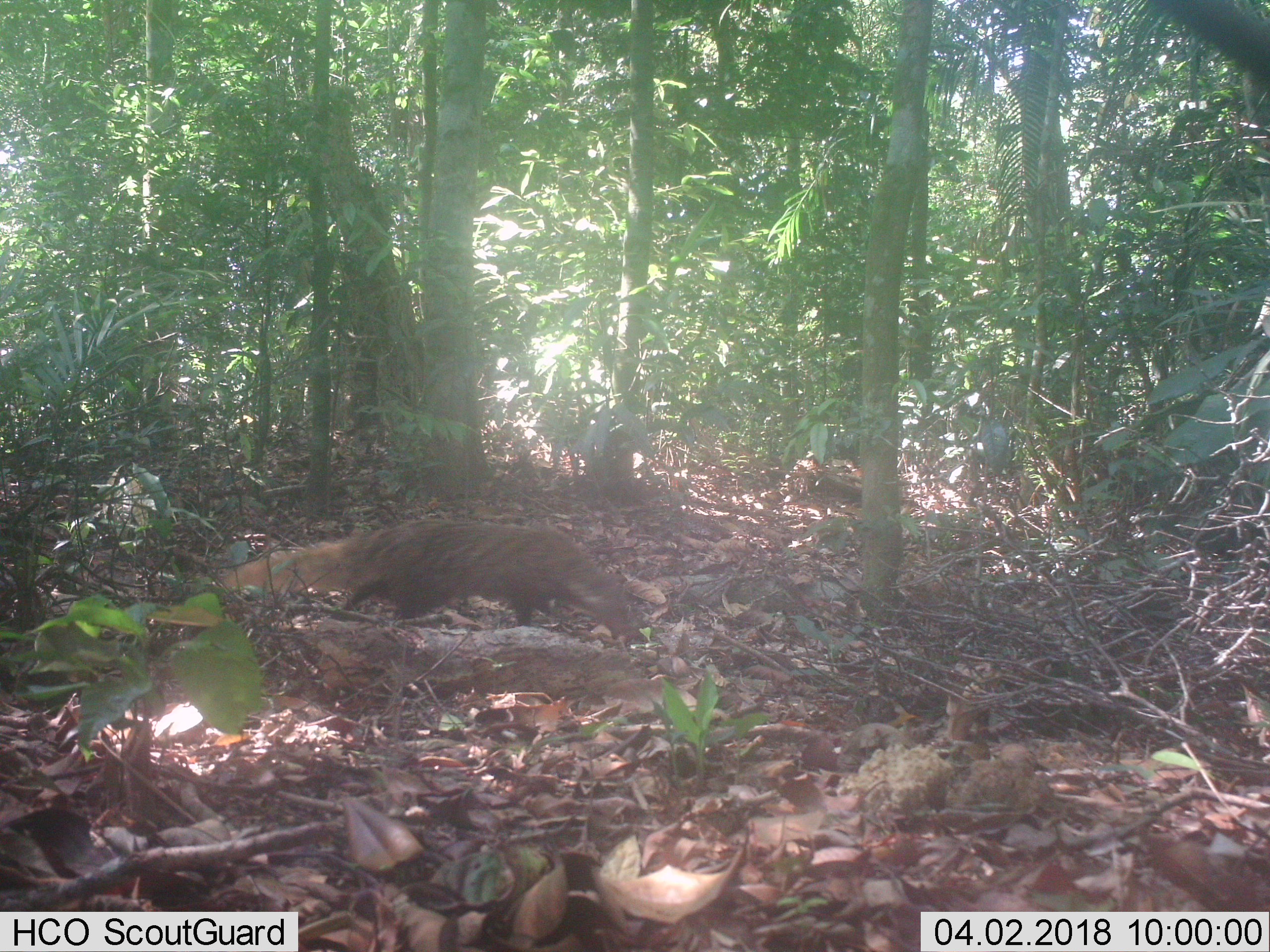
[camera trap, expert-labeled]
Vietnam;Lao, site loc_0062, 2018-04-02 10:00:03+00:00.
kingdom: Animalia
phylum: Chordata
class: Mammalia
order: Carnivora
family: Herpestidae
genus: Urva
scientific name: Urva urva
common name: crab-eating mongoose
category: crab eating mongoose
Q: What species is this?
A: Crab eating mongoose (crab-eating mongoose) (Urva urva).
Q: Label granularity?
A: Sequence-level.